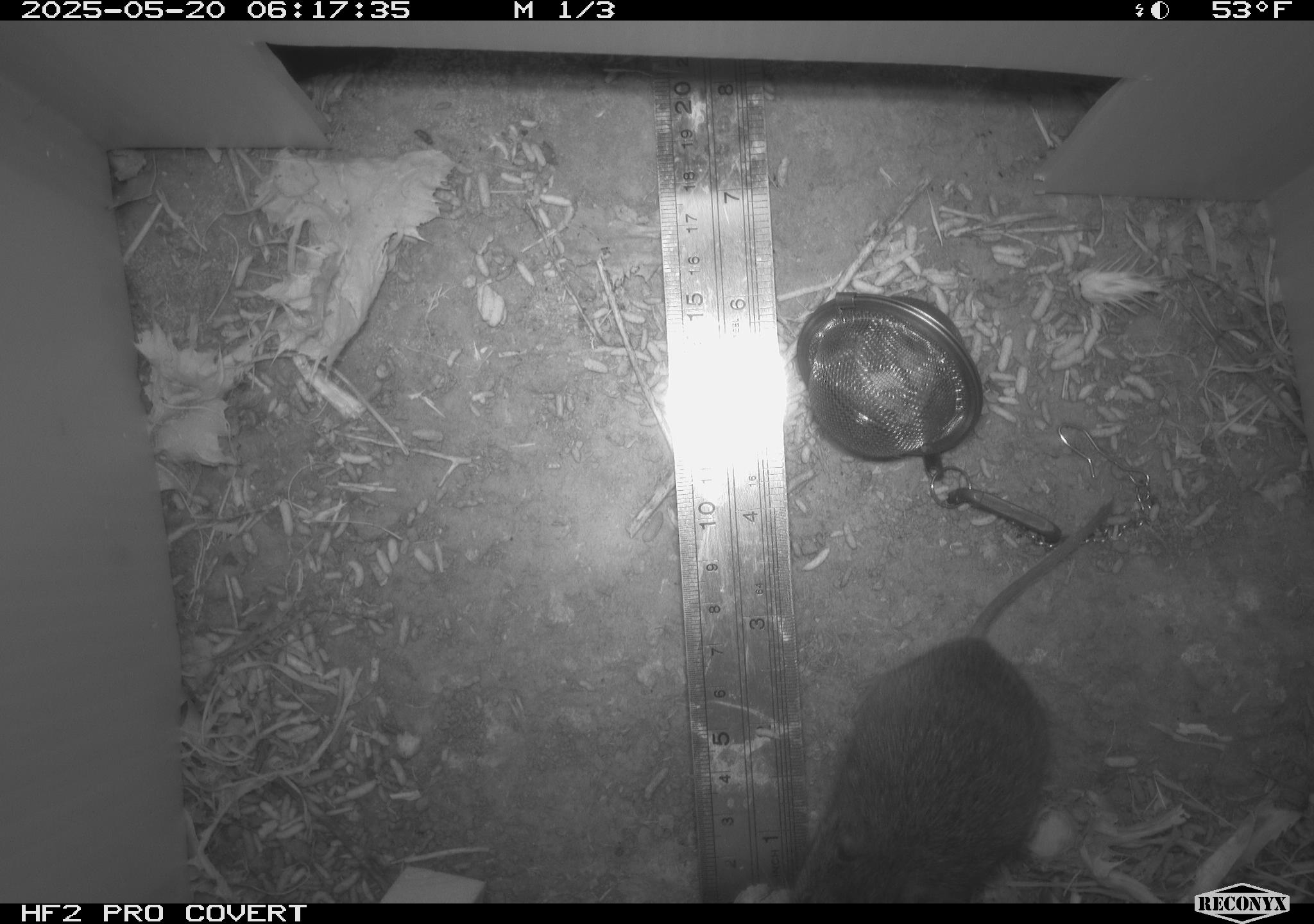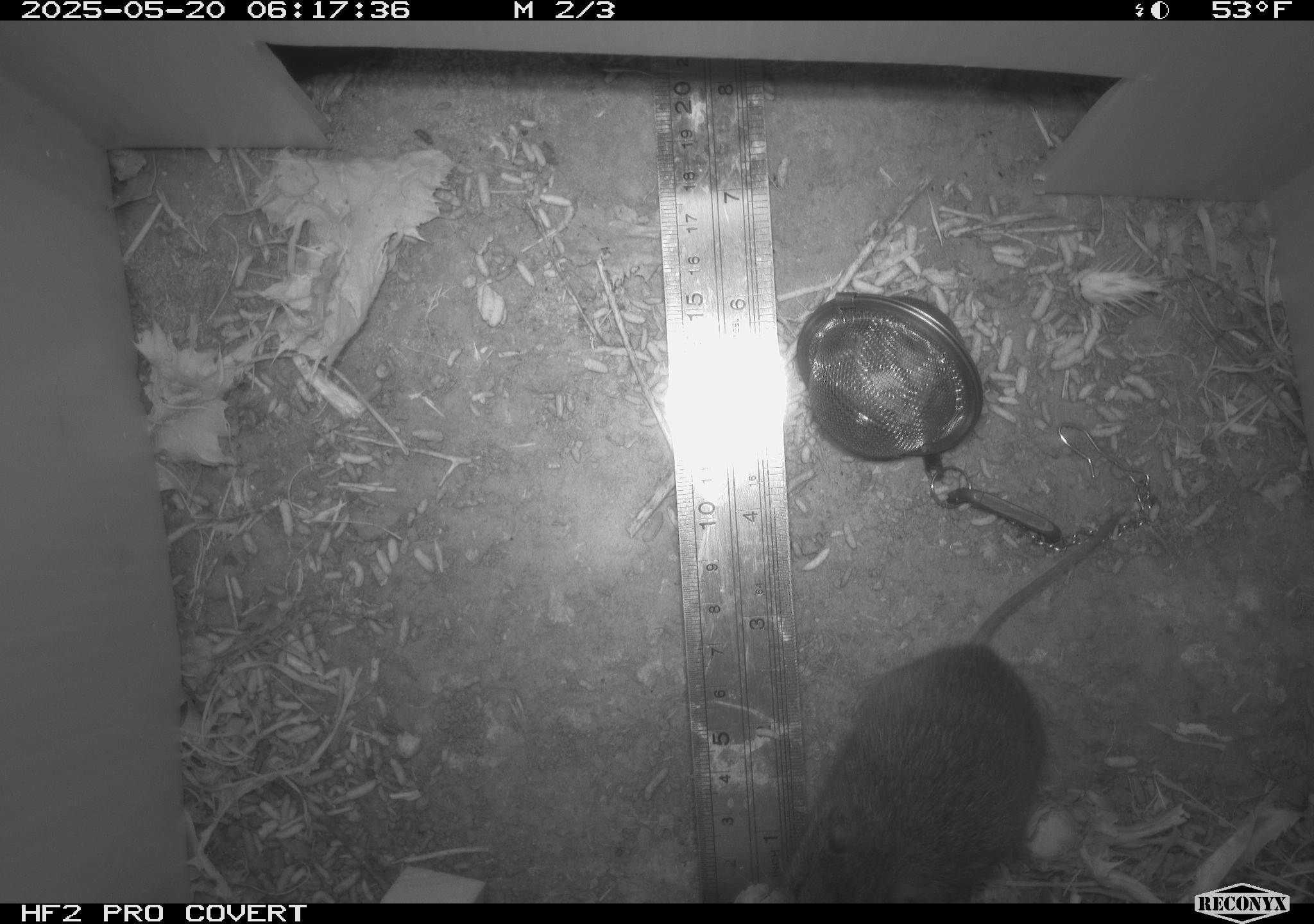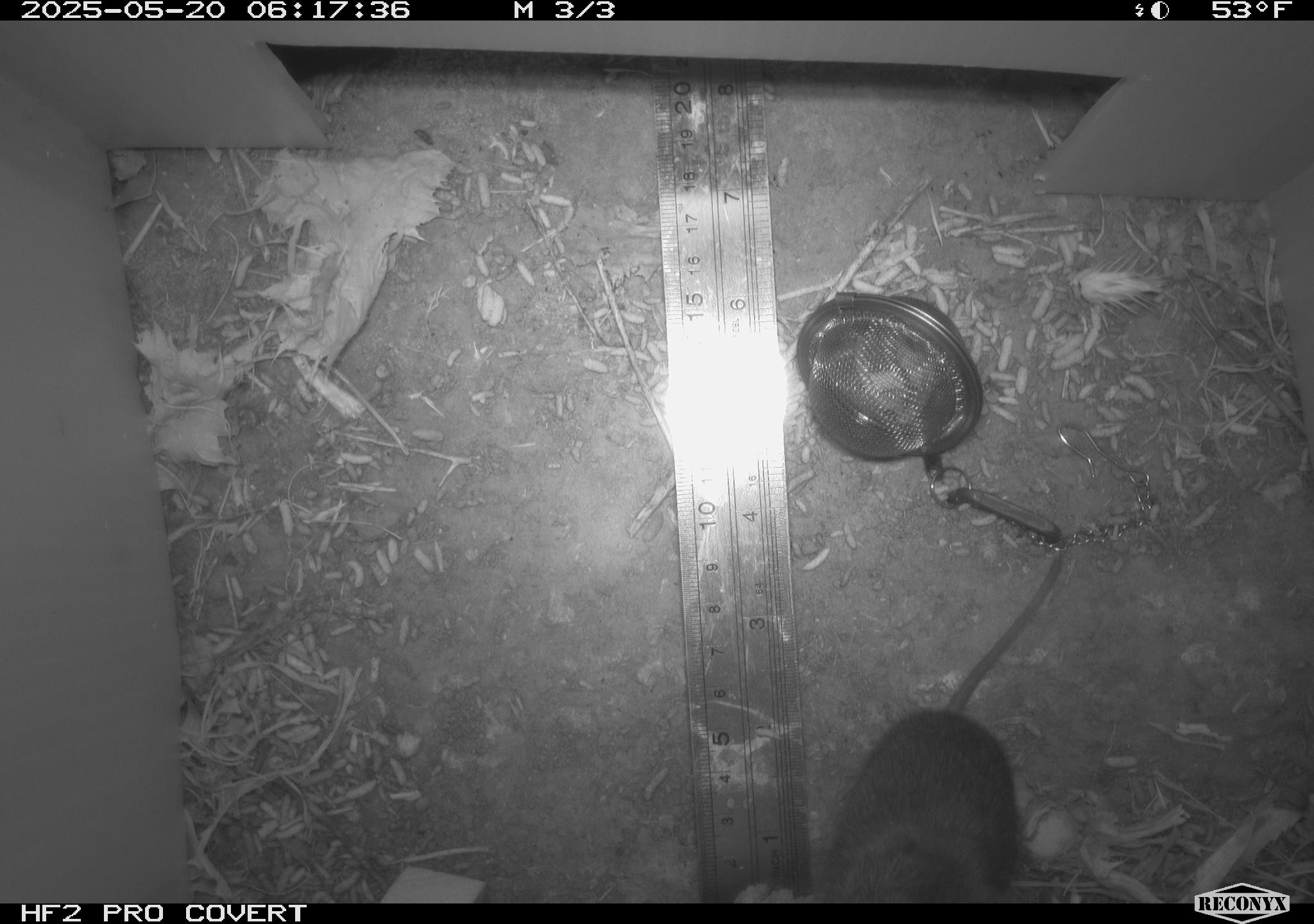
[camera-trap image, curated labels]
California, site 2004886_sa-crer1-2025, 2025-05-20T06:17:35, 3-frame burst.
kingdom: Animalia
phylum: Chordata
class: Mammalia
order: Rodentia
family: Cricetidae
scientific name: Arvicolinae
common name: voles, lemmings, and muskrats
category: arvicolinae subfamily